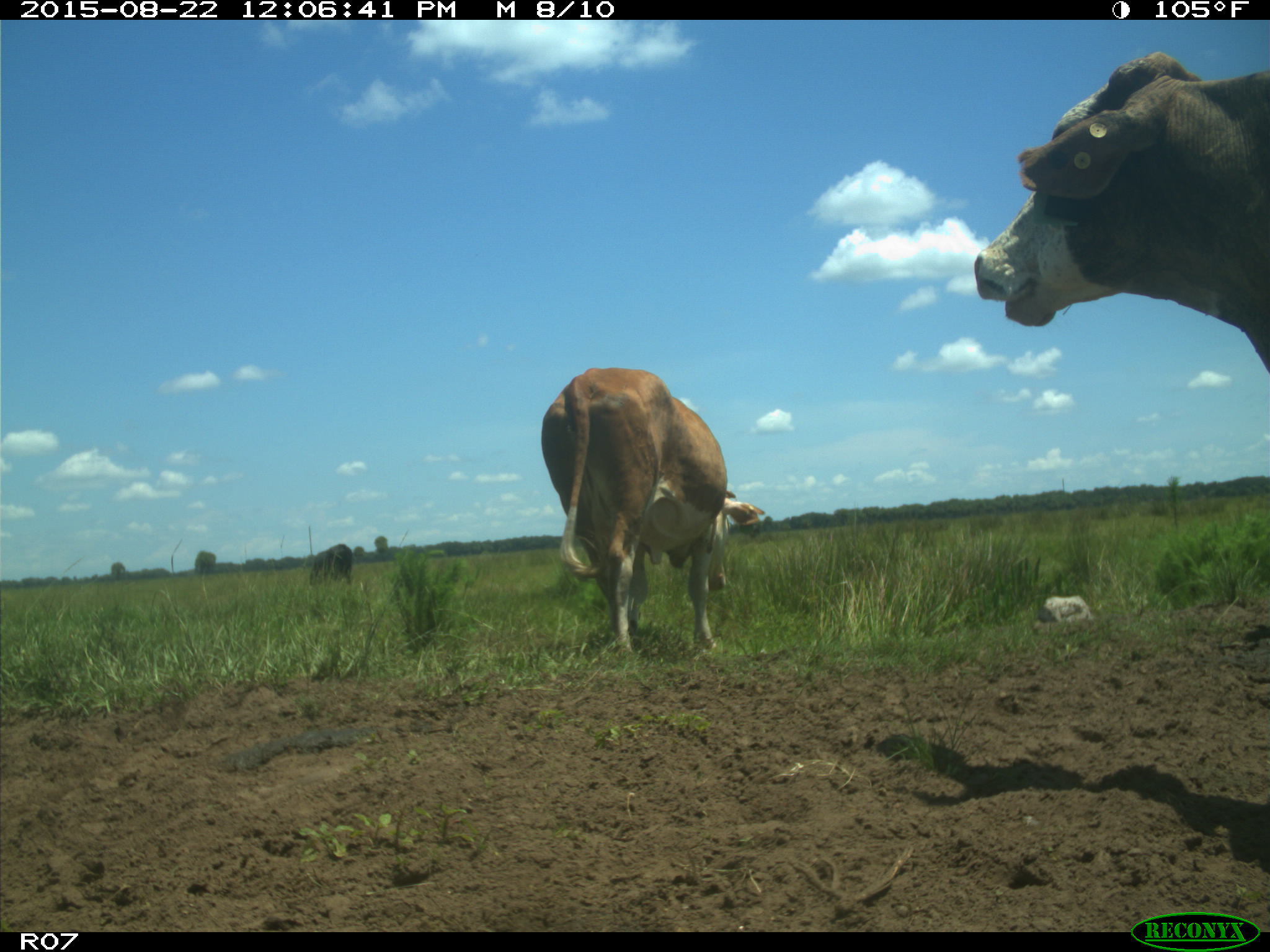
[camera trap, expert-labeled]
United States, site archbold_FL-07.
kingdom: Animalia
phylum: Chordata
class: Mammalia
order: Artiodactyla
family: Bovidae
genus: Bos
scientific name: Bos taurus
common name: domestic cow